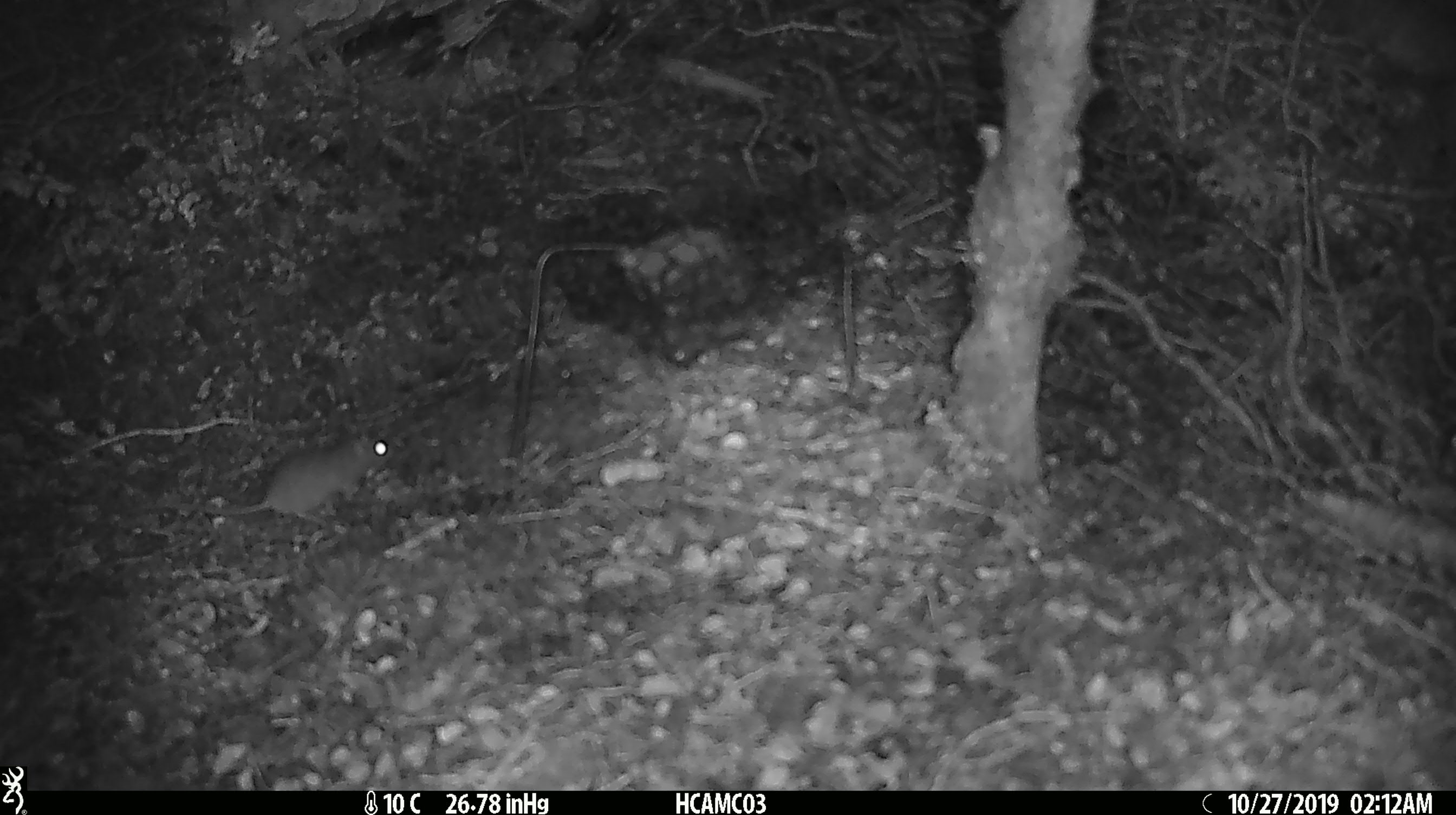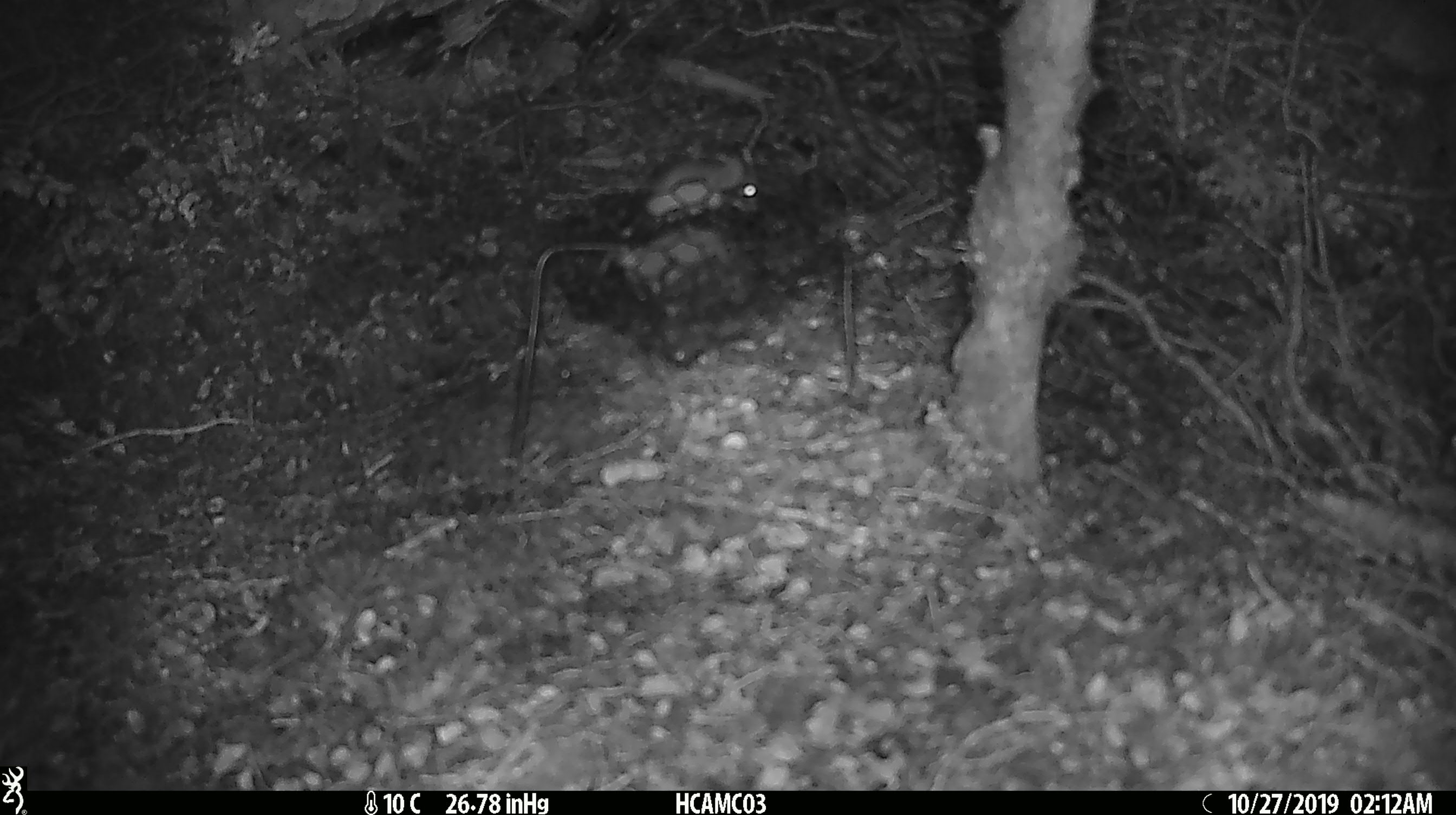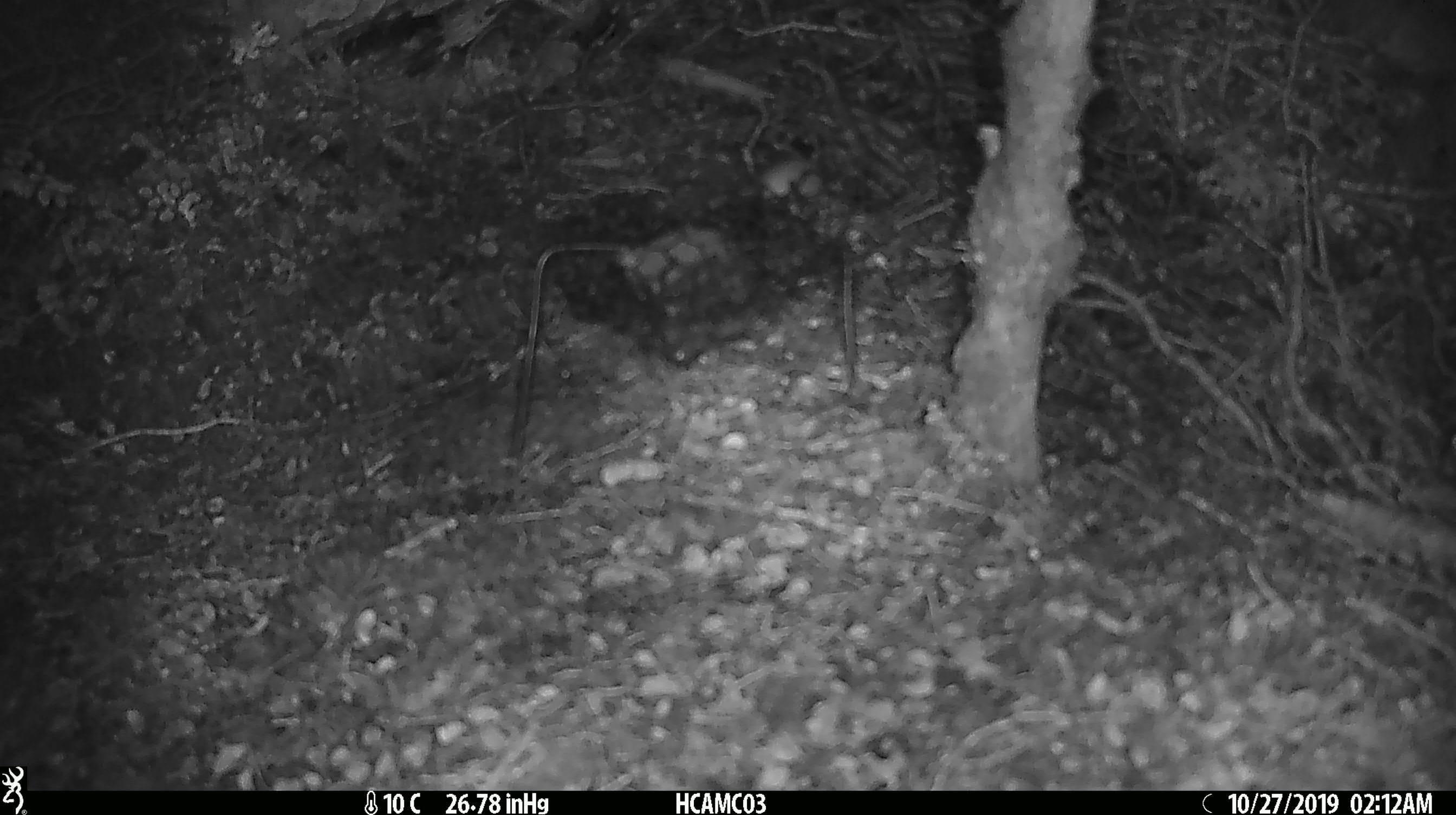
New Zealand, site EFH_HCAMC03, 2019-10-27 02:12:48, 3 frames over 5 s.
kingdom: Animalia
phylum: Chordata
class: Mammalia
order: Rodentia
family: Muridae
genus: Mus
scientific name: Mus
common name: mouse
Mouse (Mus).